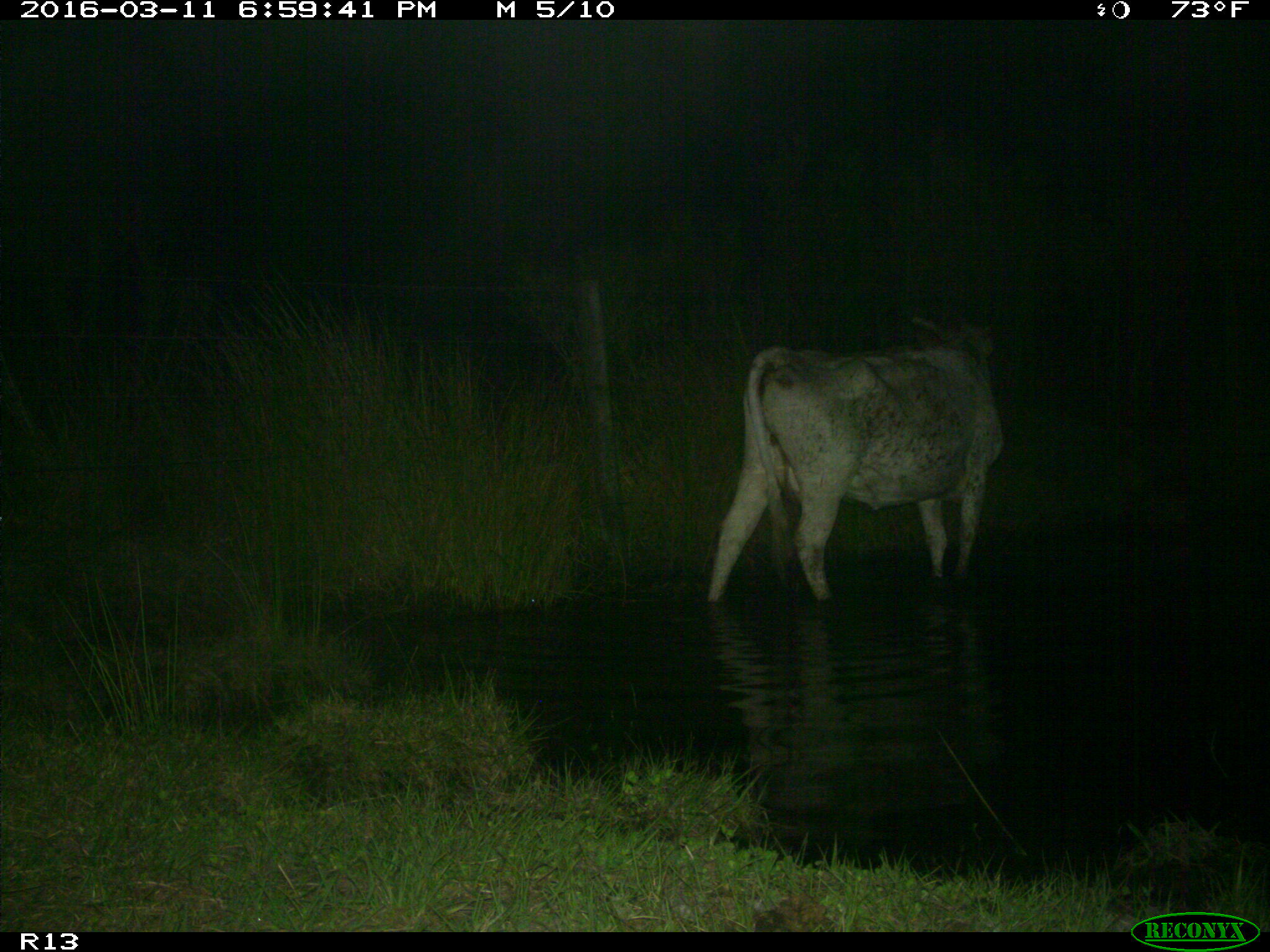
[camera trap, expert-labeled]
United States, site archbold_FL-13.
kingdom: Animalia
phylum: Chordata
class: Mammalia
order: Artiodactyla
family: Bovidae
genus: Bos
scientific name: Bos taurus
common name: domestic cow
Bos taurus (domestic cow).